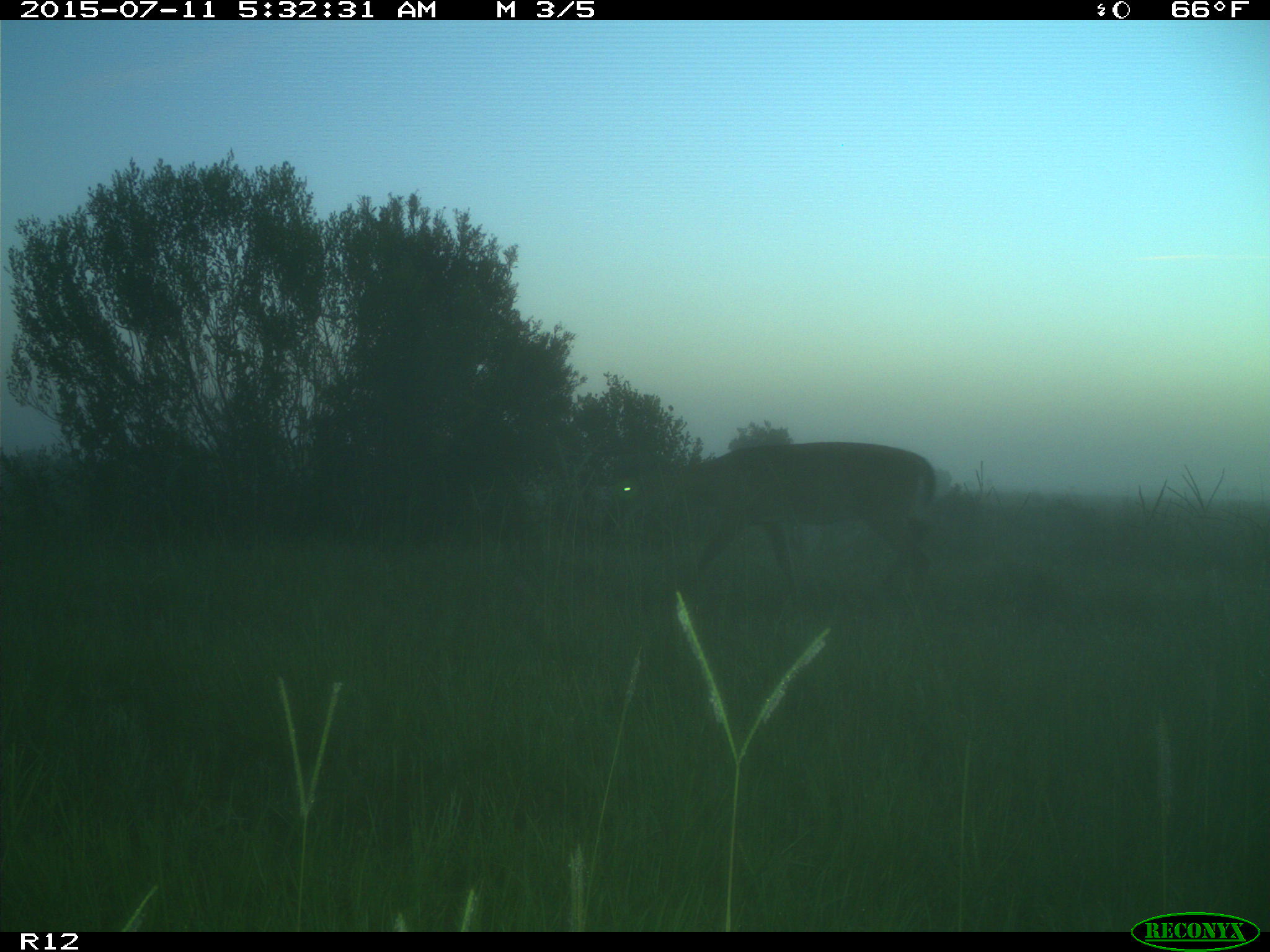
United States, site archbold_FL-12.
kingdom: Animalia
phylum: Chordata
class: Mammalia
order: Artiodactyla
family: Cervidae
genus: Odocoileus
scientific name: Odocoileus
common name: deer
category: unidentified deer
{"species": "unidentified deer (deer) (Odocoileus)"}